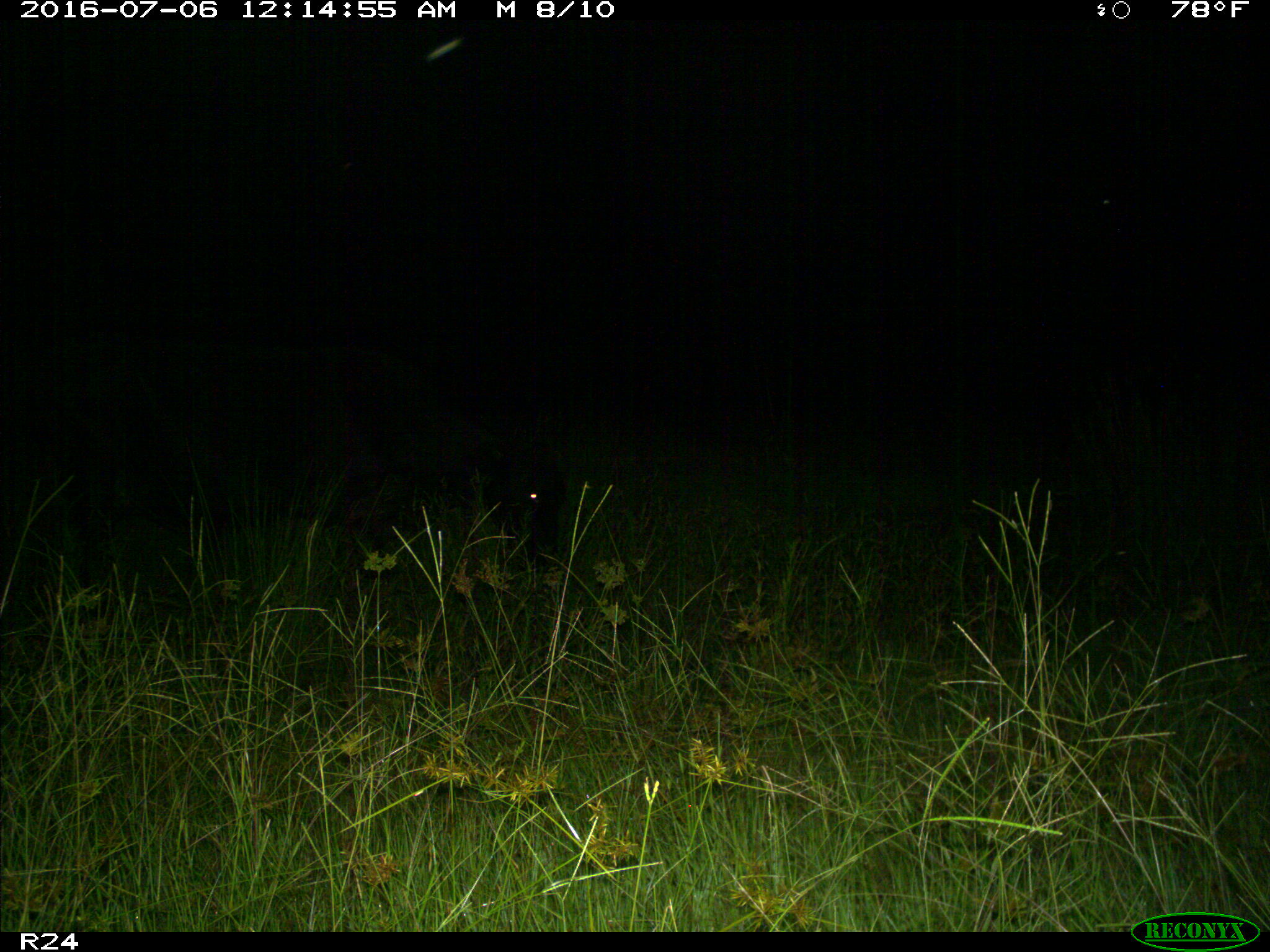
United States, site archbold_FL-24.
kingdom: Animalia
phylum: Chordata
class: Mammalia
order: Artiodactyla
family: Bovidae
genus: Bos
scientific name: Bos taurus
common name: domestic cow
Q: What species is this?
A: Bos taurus (domestic cow).